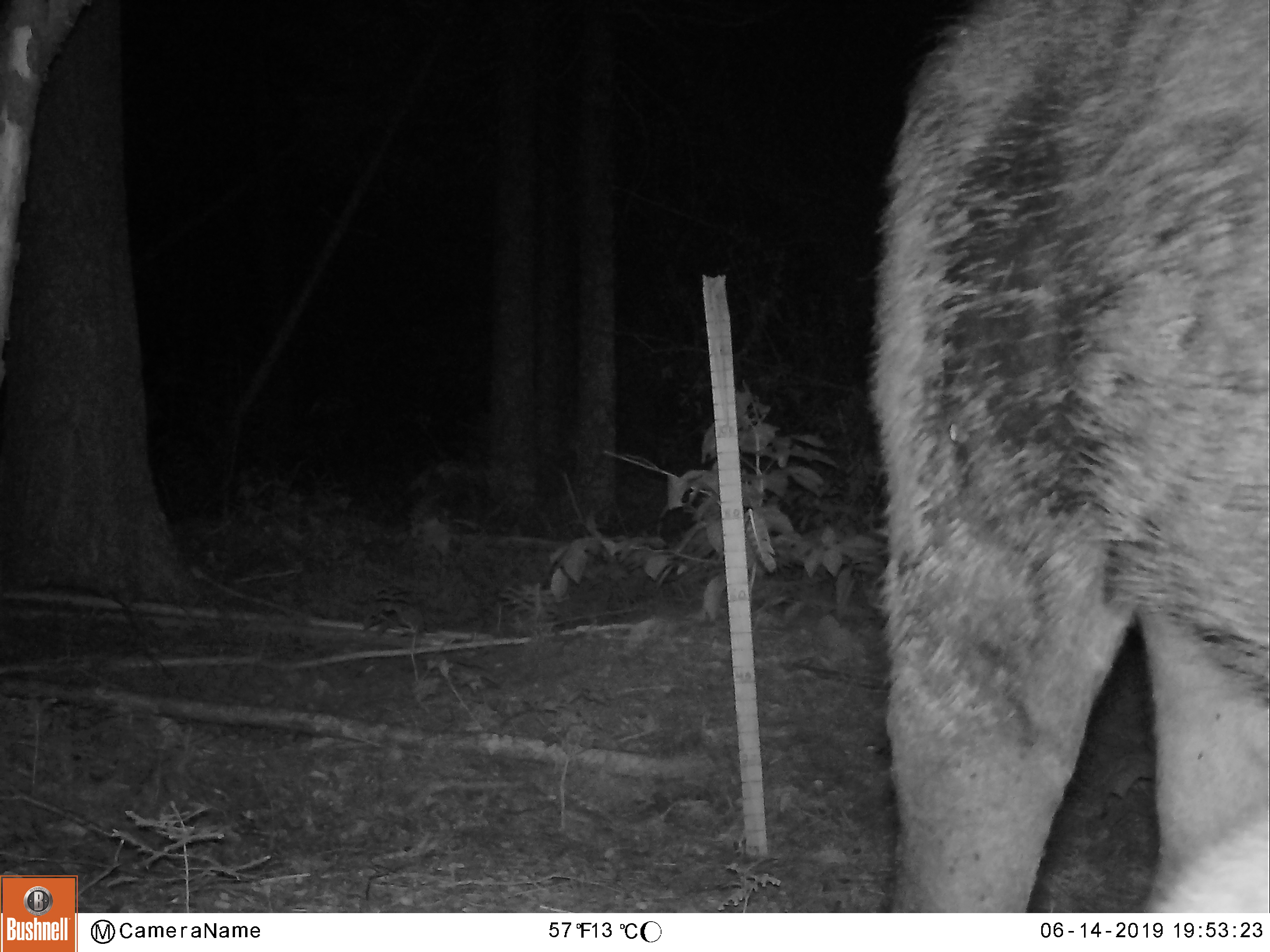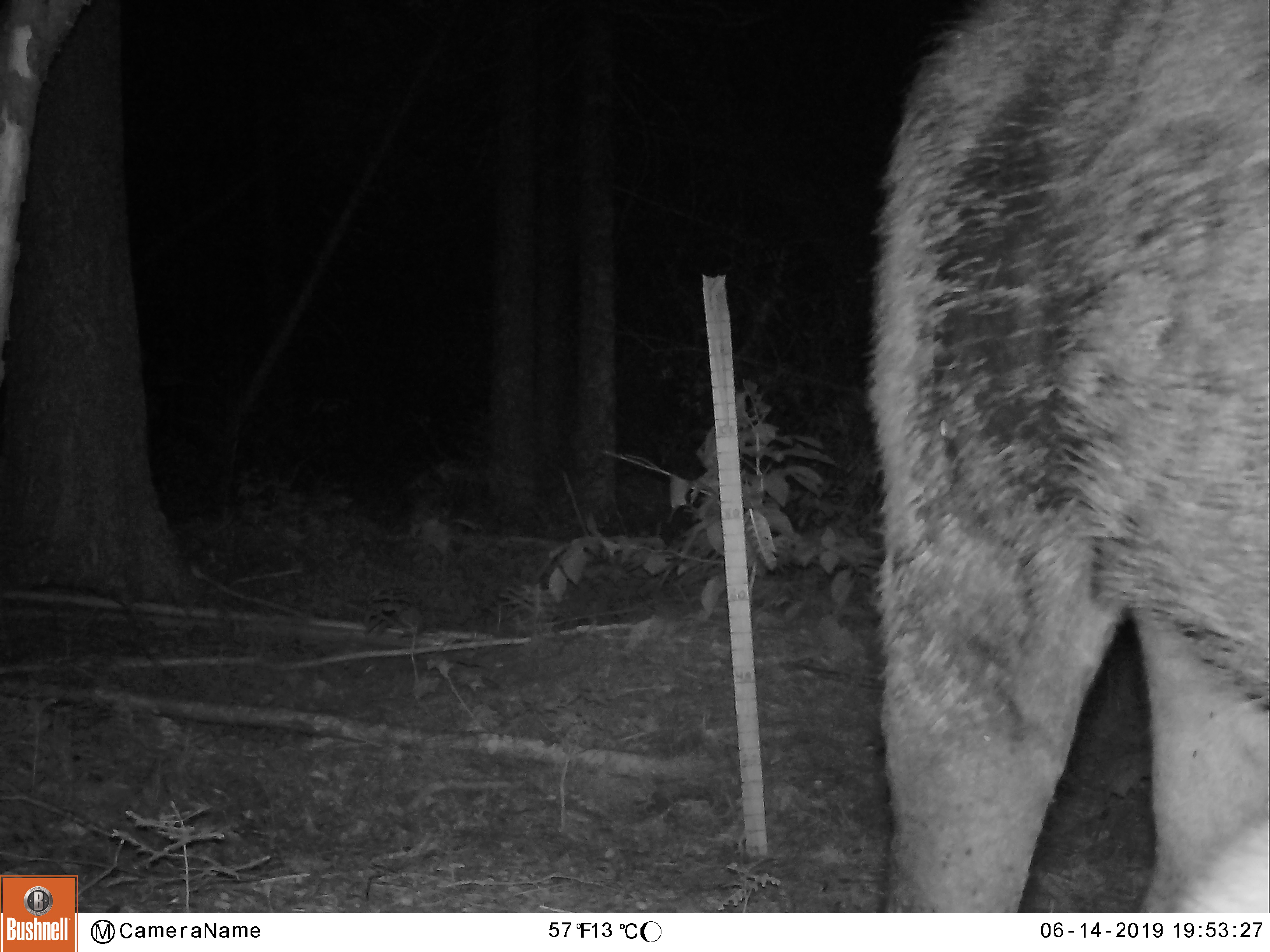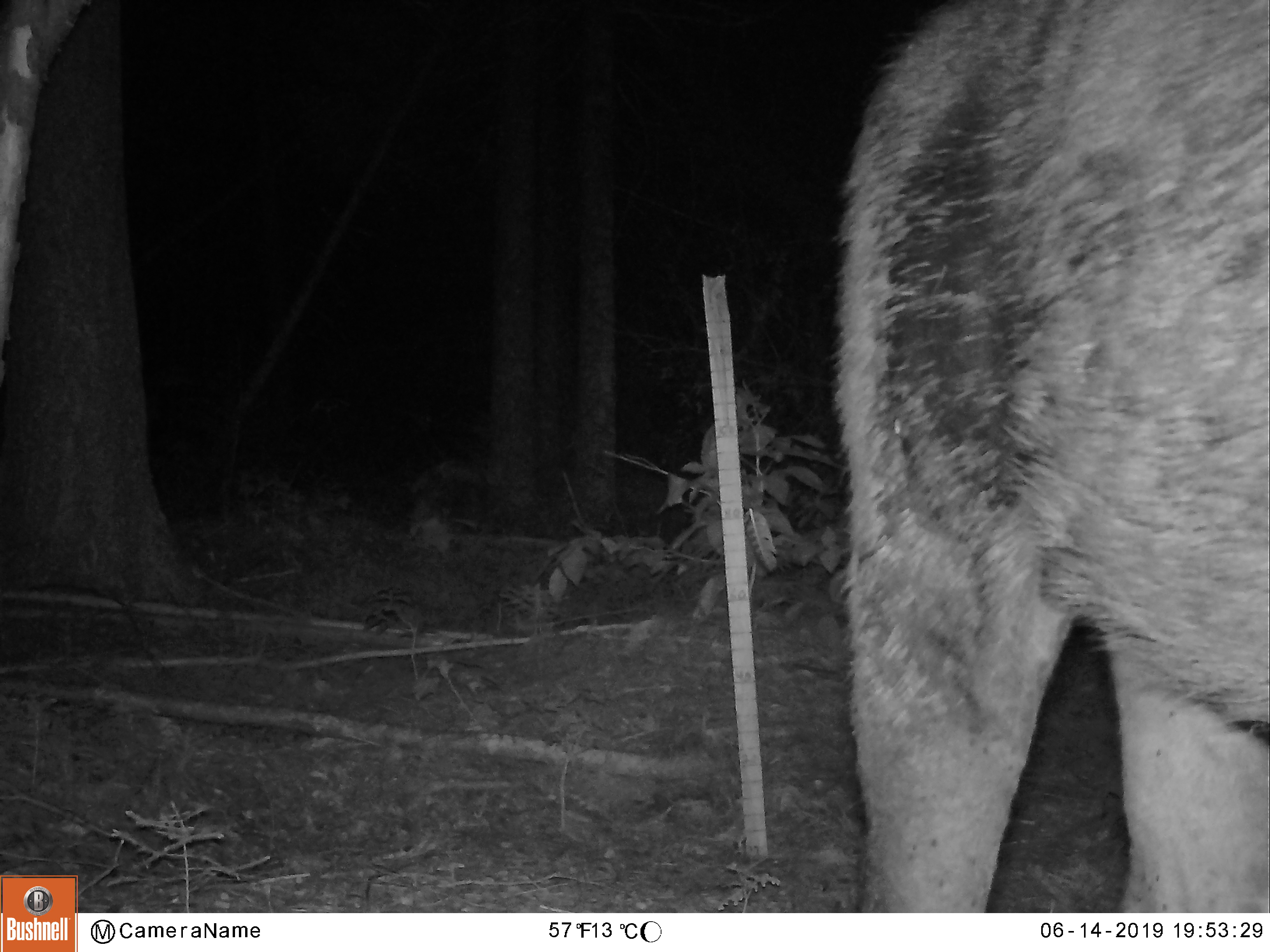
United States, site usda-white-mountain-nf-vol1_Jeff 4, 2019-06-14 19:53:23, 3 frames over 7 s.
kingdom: Animalia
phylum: Chordata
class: Mammalia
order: Artiodactyla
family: Cervidae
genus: Alces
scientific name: Alces alces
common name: moose